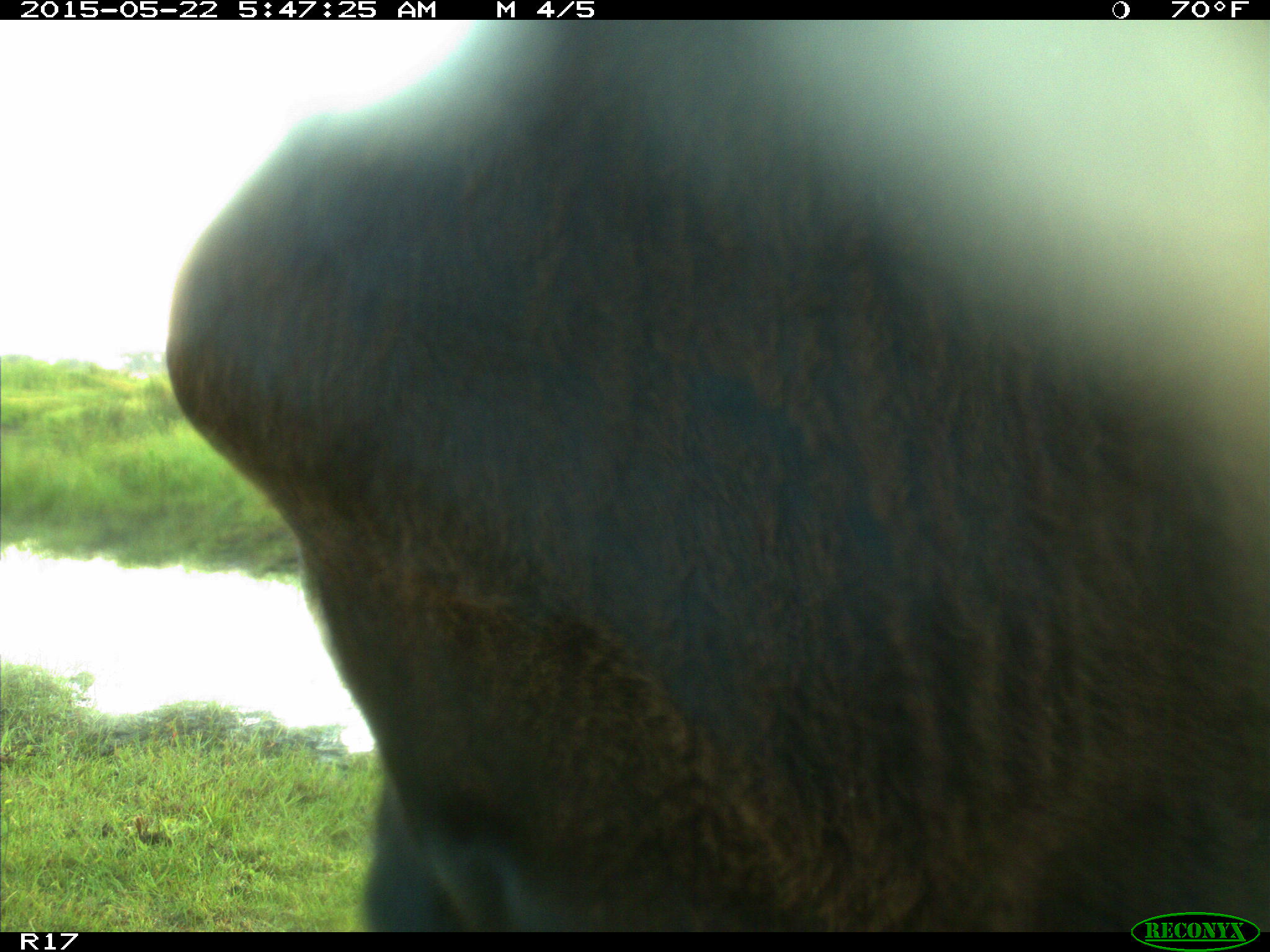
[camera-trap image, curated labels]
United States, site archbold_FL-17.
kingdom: Animalia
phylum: Chordata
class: Mammalia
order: Artiodactyla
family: Bovidae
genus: Bos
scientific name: Bos taurus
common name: domestic cow